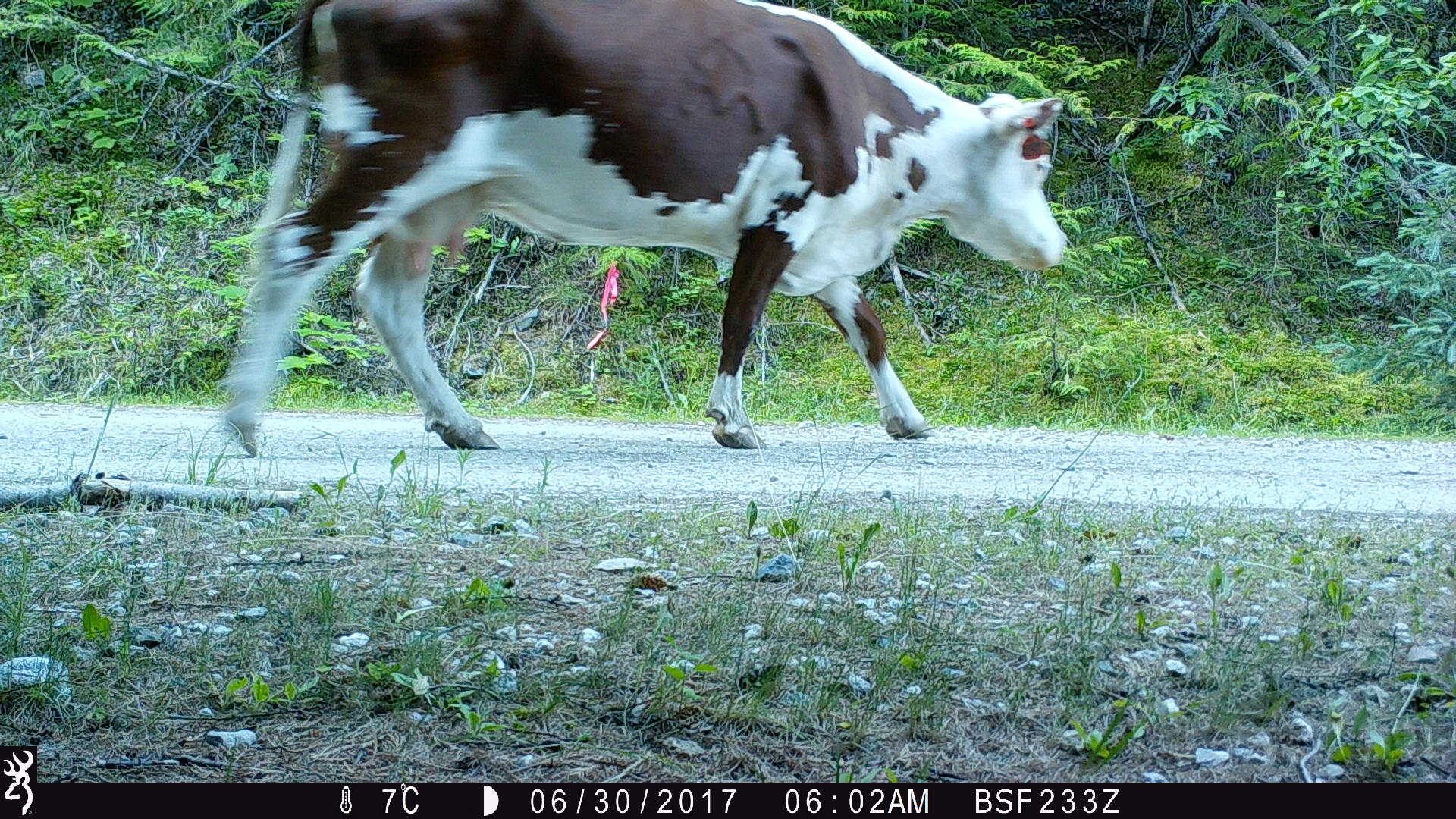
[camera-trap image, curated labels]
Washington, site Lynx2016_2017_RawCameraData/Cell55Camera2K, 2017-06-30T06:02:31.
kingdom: Animalia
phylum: Chordata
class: Mammalia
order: Artiodactyla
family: Bovidae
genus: Bos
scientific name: Bos taurus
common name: domestic cattle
Domestic cattle (Bos taurus). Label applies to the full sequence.